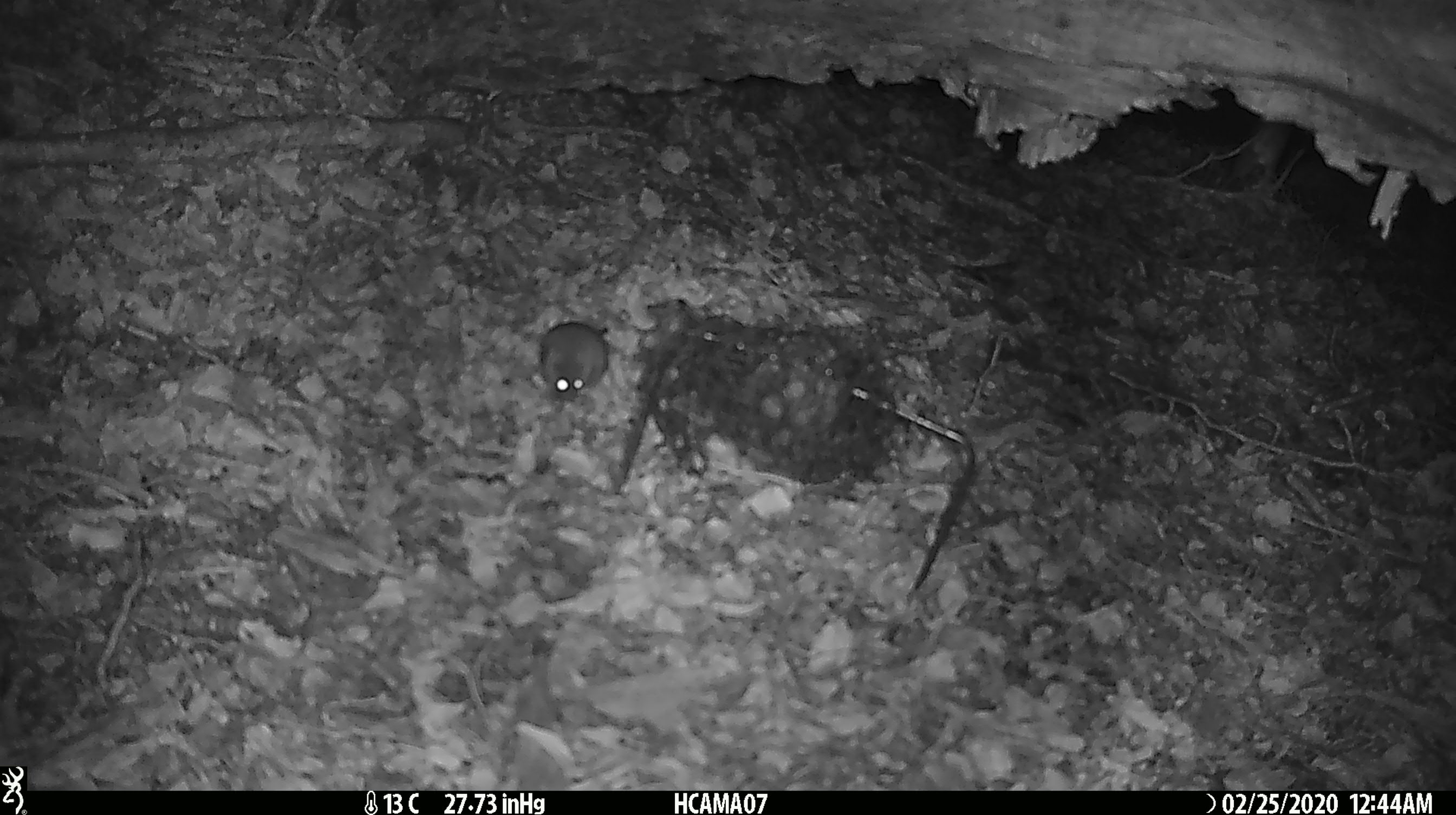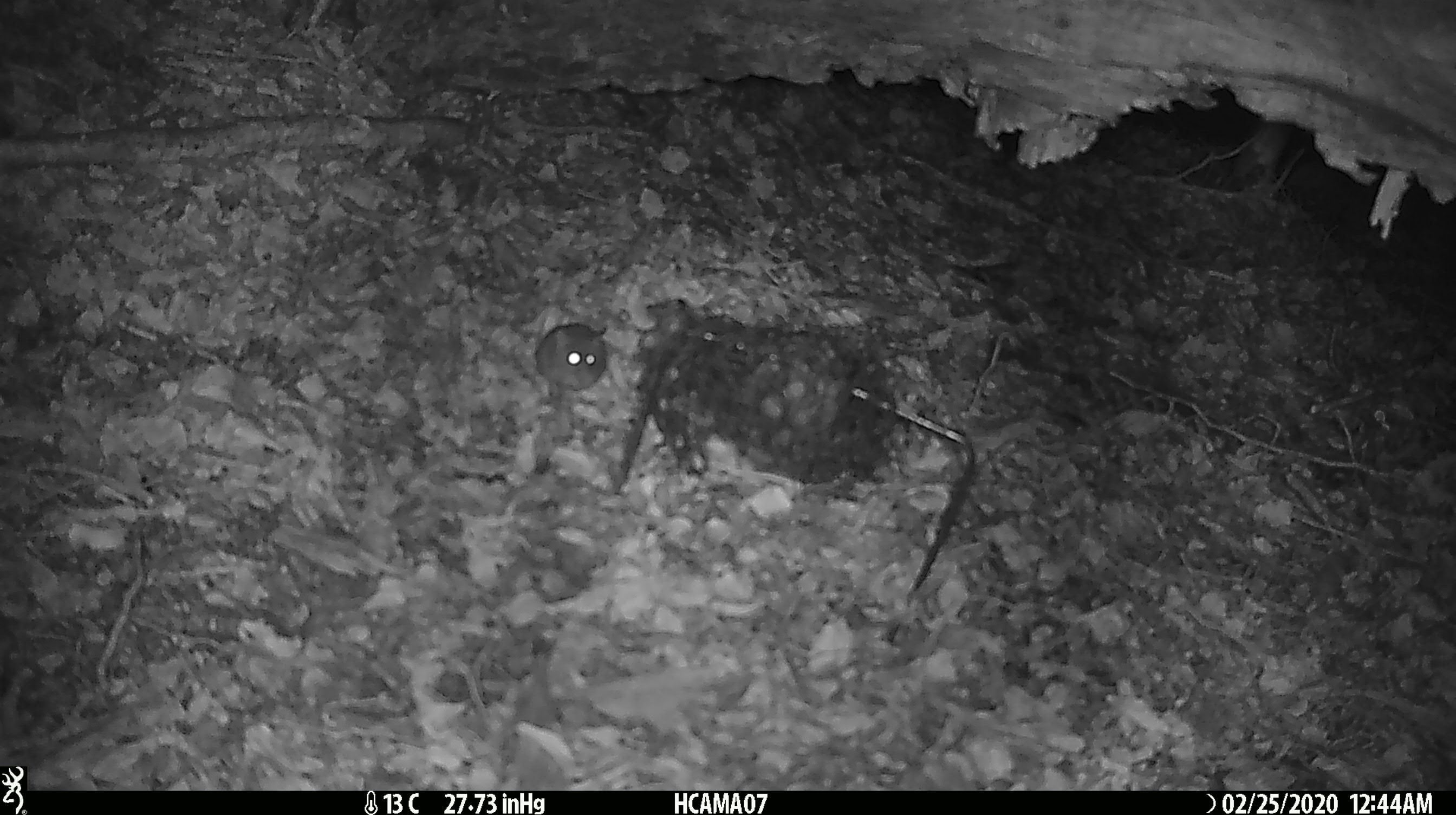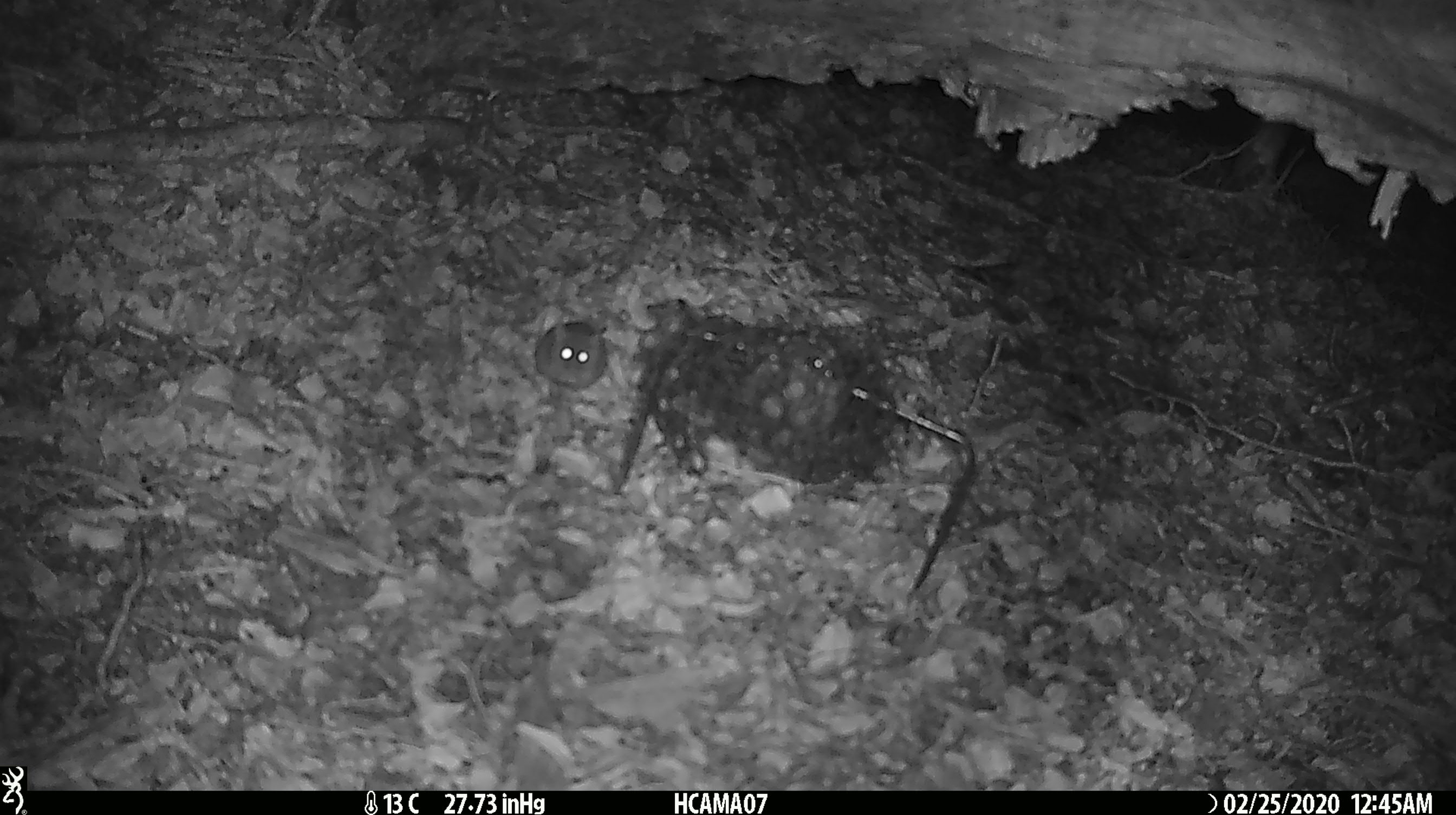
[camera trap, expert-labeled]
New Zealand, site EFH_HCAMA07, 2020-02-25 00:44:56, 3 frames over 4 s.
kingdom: Animalia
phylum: Chordata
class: Mammalia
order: Rodentia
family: Muridae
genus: Mus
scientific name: Mus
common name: mouse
Mouse (Mus).